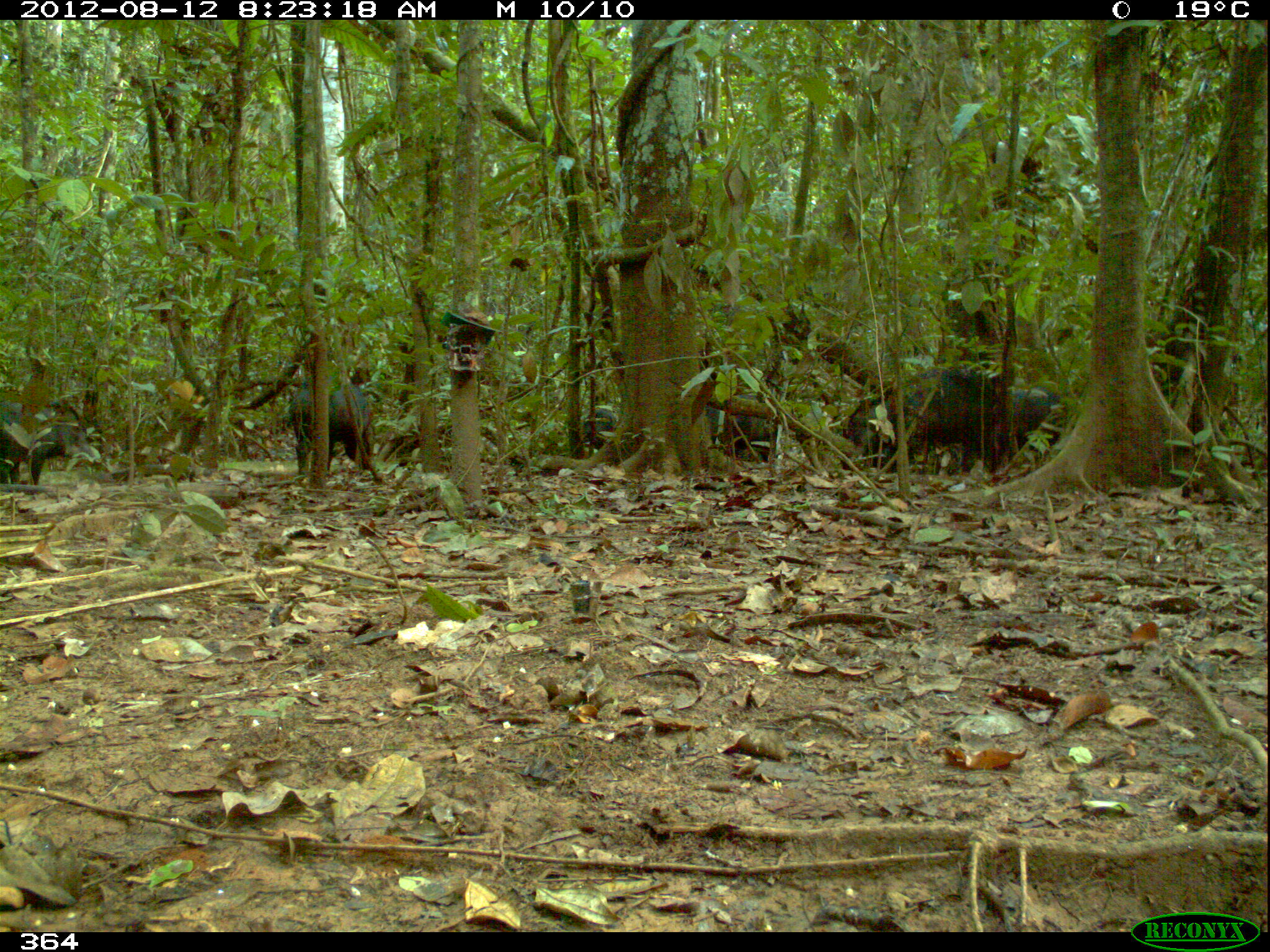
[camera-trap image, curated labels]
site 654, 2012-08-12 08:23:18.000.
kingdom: Animalia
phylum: Chordata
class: Mammalia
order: Artiodactyla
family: Tayassuidae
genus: Tayassu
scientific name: Tayassu pecari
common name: white-lipped peccary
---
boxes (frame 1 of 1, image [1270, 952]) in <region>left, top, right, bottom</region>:
tayassu pecari: <region>843, 365, 1008, 474</region>; <region>289, 372, 375, 484</region>; <region>0, 403, 101, 483</region>; <region>706, 394, 779, 462</region>; <region>1011, 386, 1065, 464</region>; <region>868, 439, 917, 476</region>; <region>584, 408, 617, 449</region>